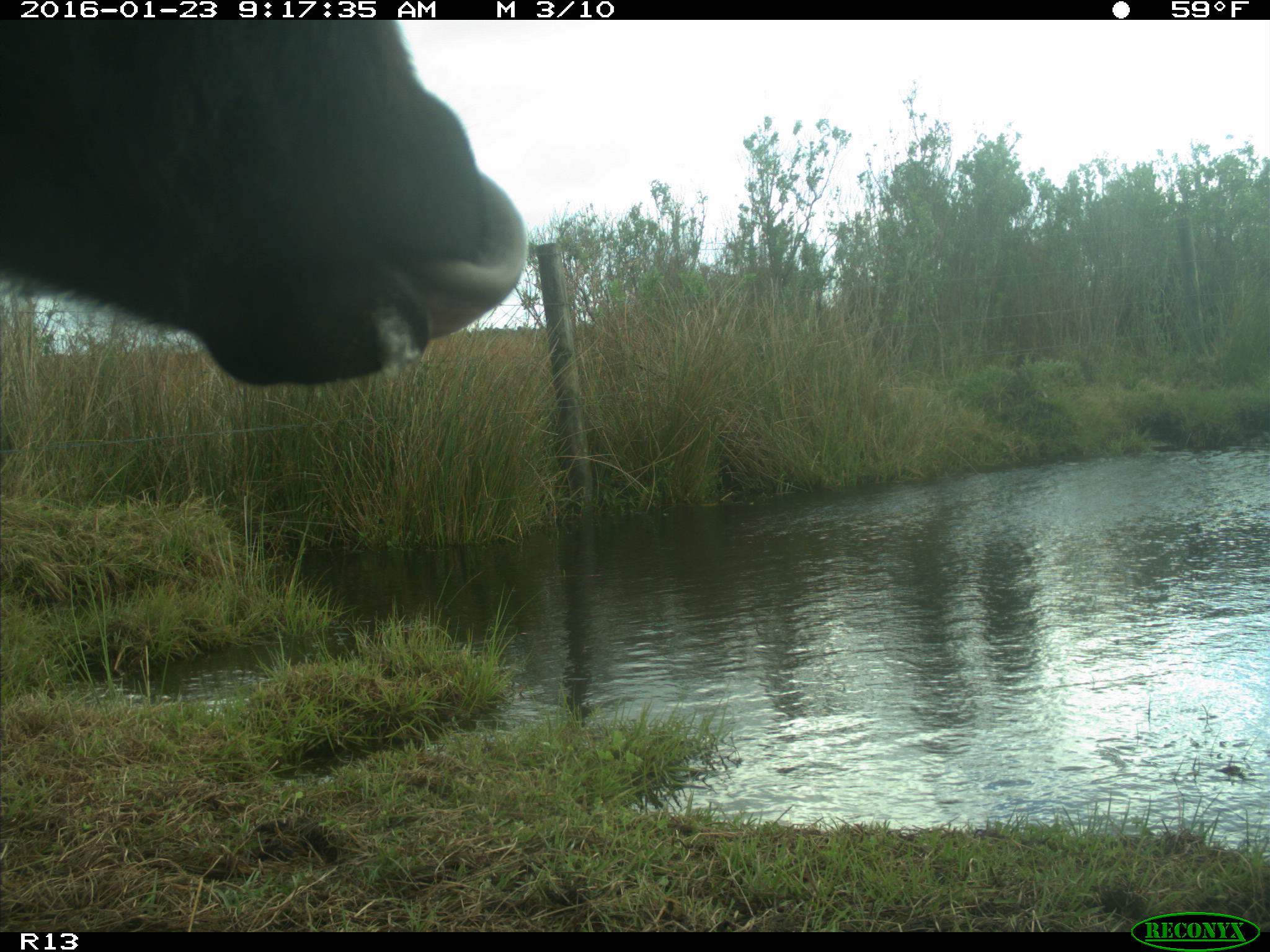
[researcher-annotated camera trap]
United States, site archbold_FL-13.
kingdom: Animalia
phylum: Chordata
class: Mammalia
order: Artiodactyla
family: Bovidae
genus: Bos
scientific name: Bos taurus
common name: domestic cow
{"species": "Bos taurus (domestic cow)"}